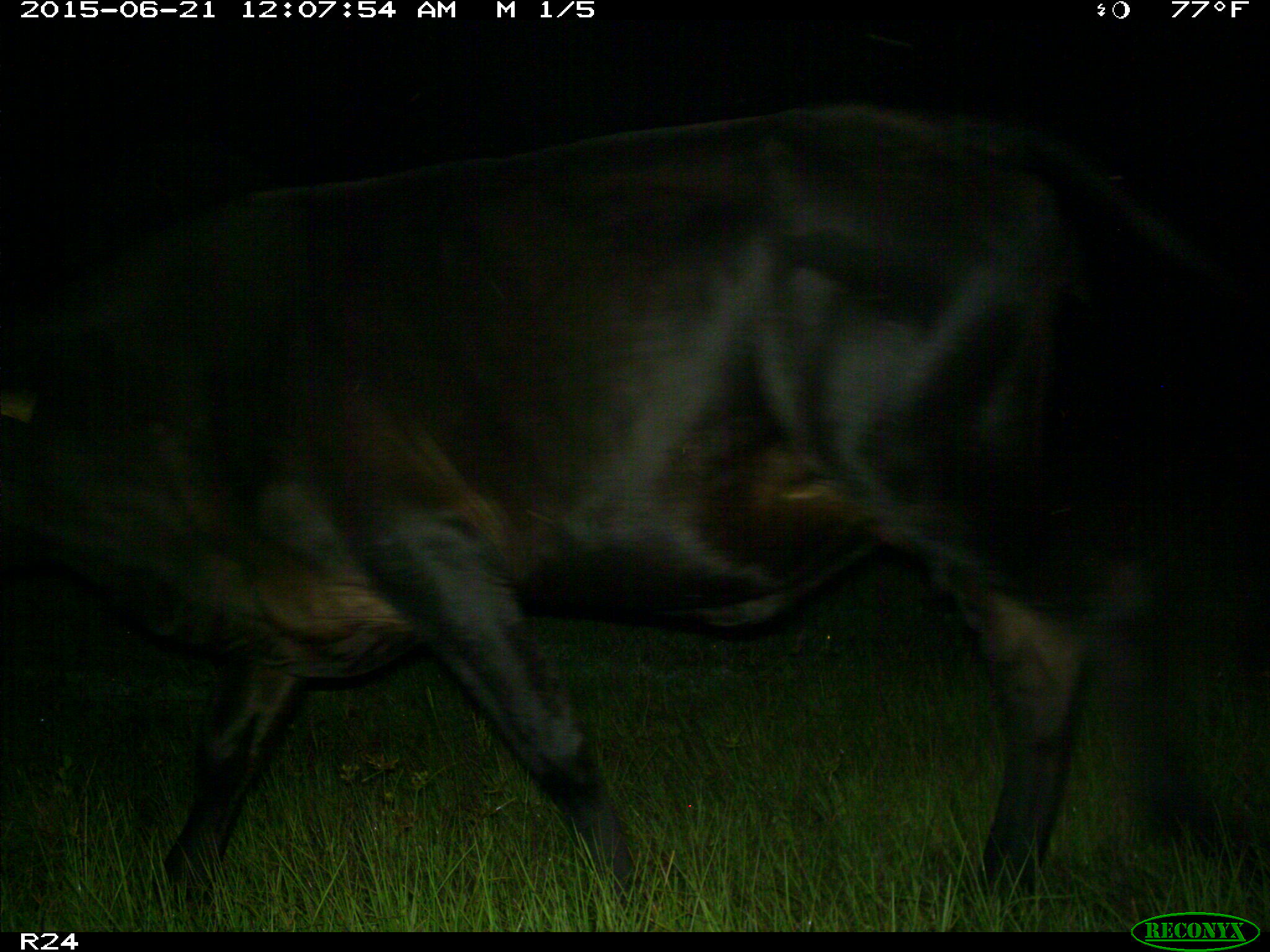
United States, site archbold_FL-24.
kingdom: Animalia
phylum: Chordata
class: Mammalia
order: Artiodactyla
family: Bovidae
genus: Bos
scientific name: Bos taurus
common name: domestic cow